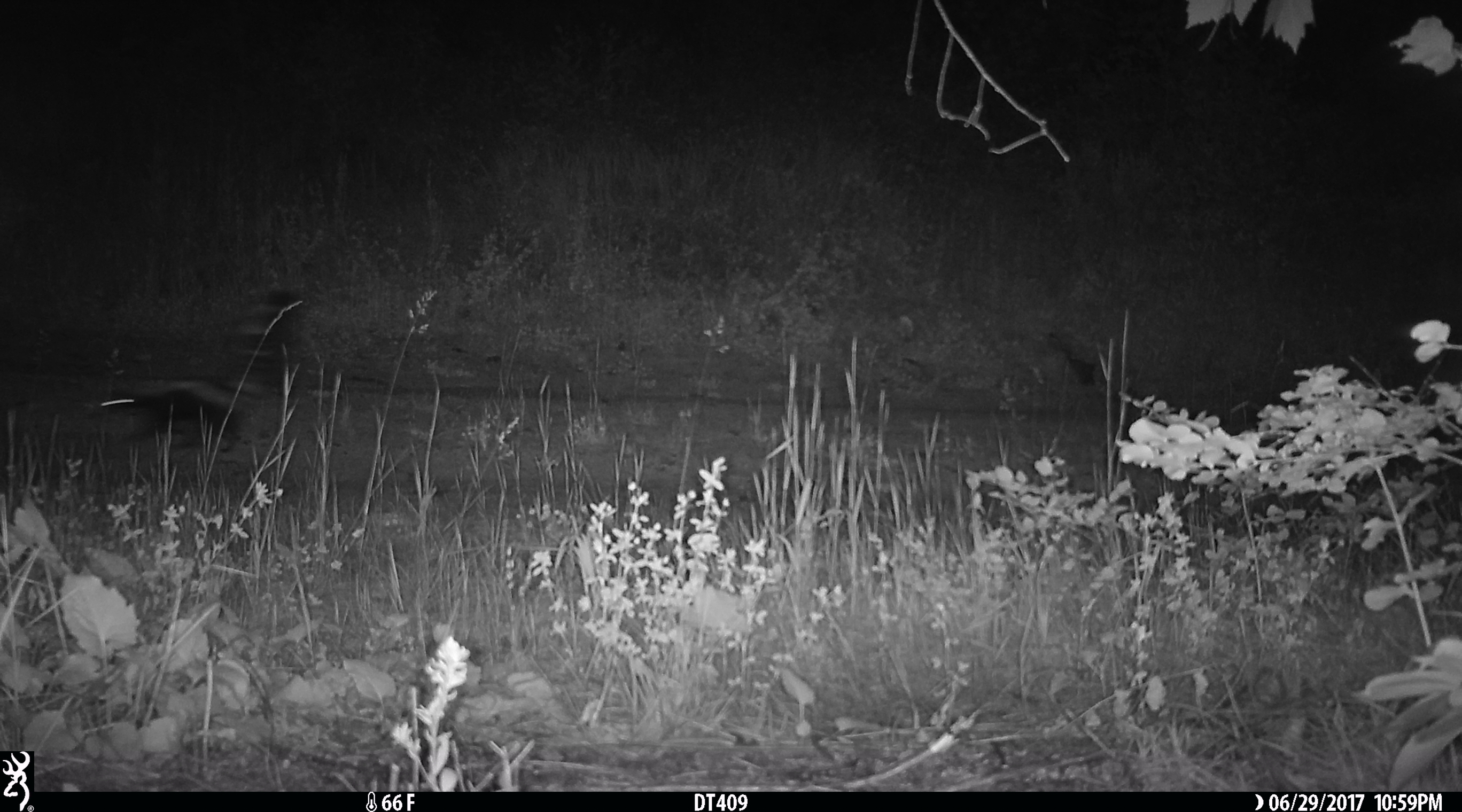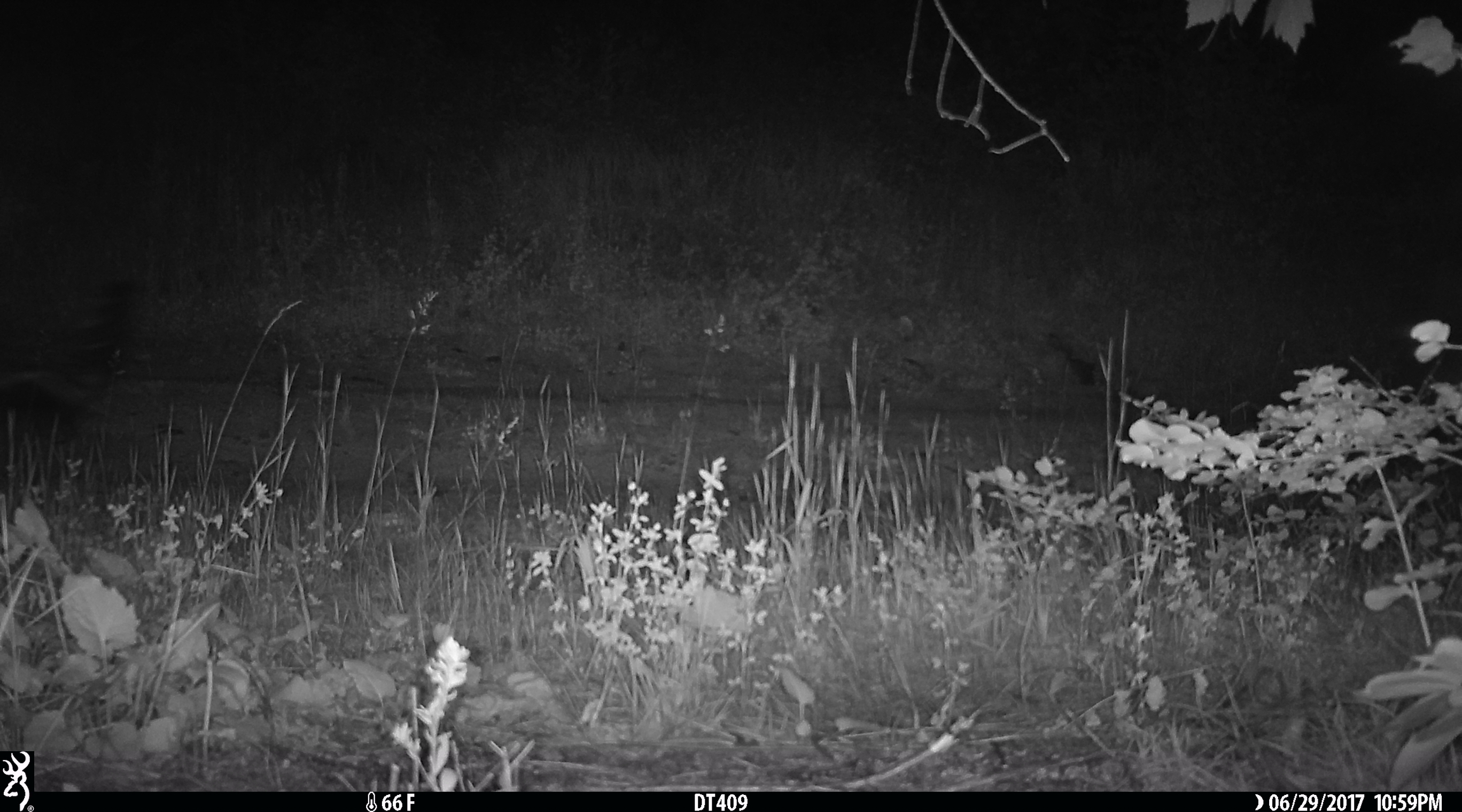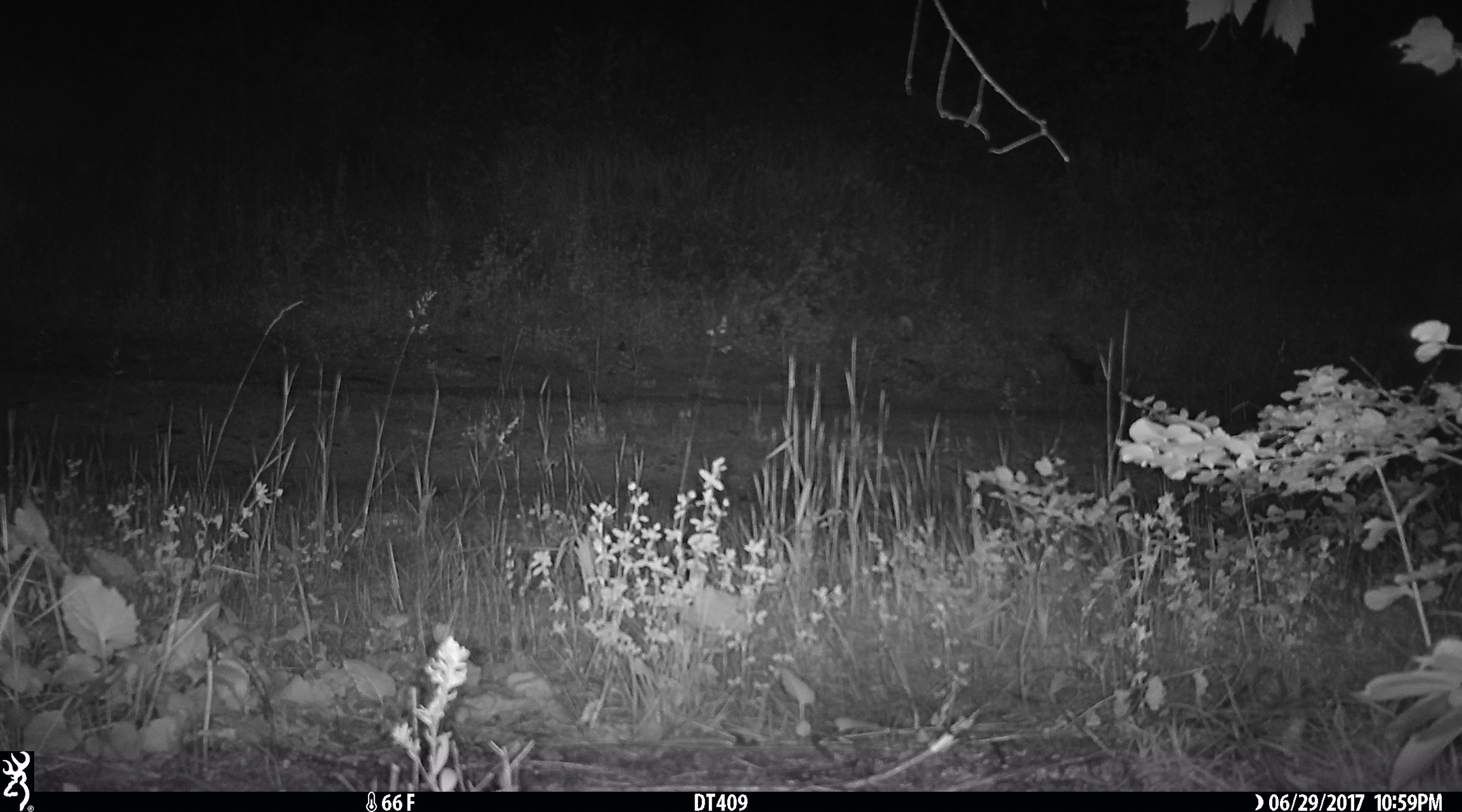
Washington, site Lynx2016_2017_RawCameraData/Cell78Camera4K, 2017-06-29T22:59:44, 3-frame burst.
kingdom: Animalia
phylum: Chordata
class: Mammalia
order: Carnivora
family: Mephitidae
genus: Mephitis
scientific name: Mephitis mephitis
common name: striped skunk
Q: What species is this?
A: Mephitis mephitis (striped skunk).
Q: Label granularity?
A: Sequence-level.